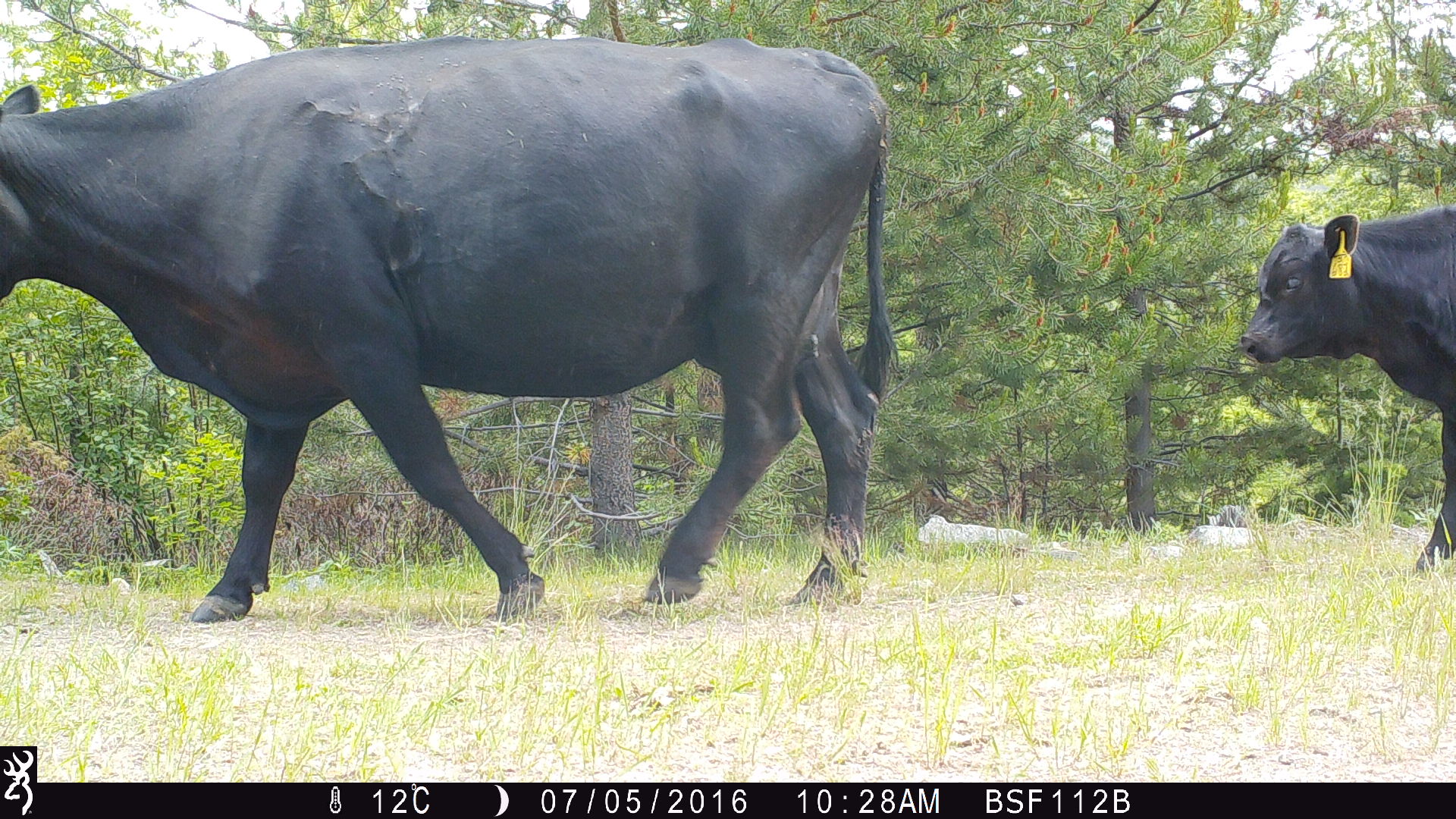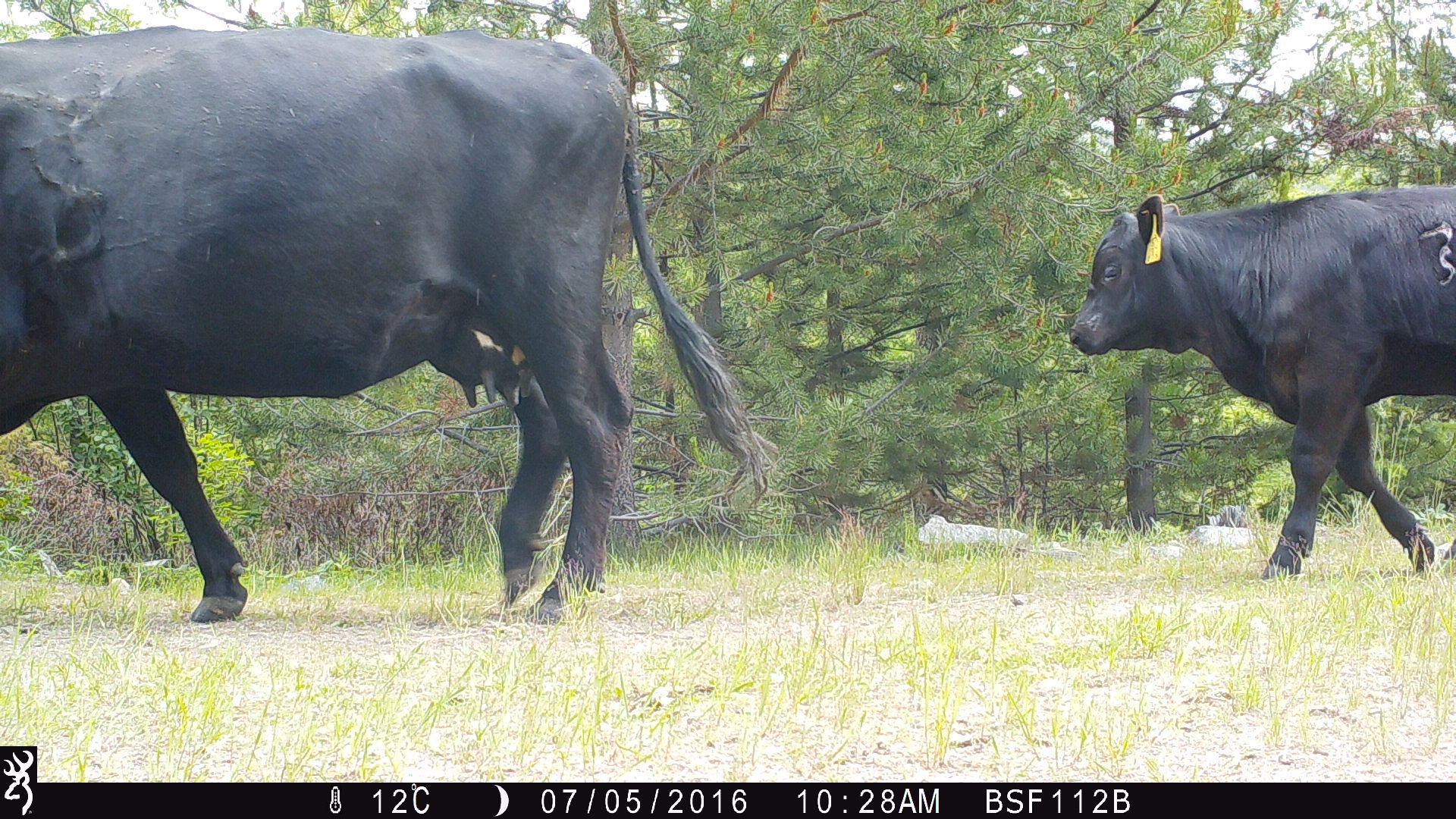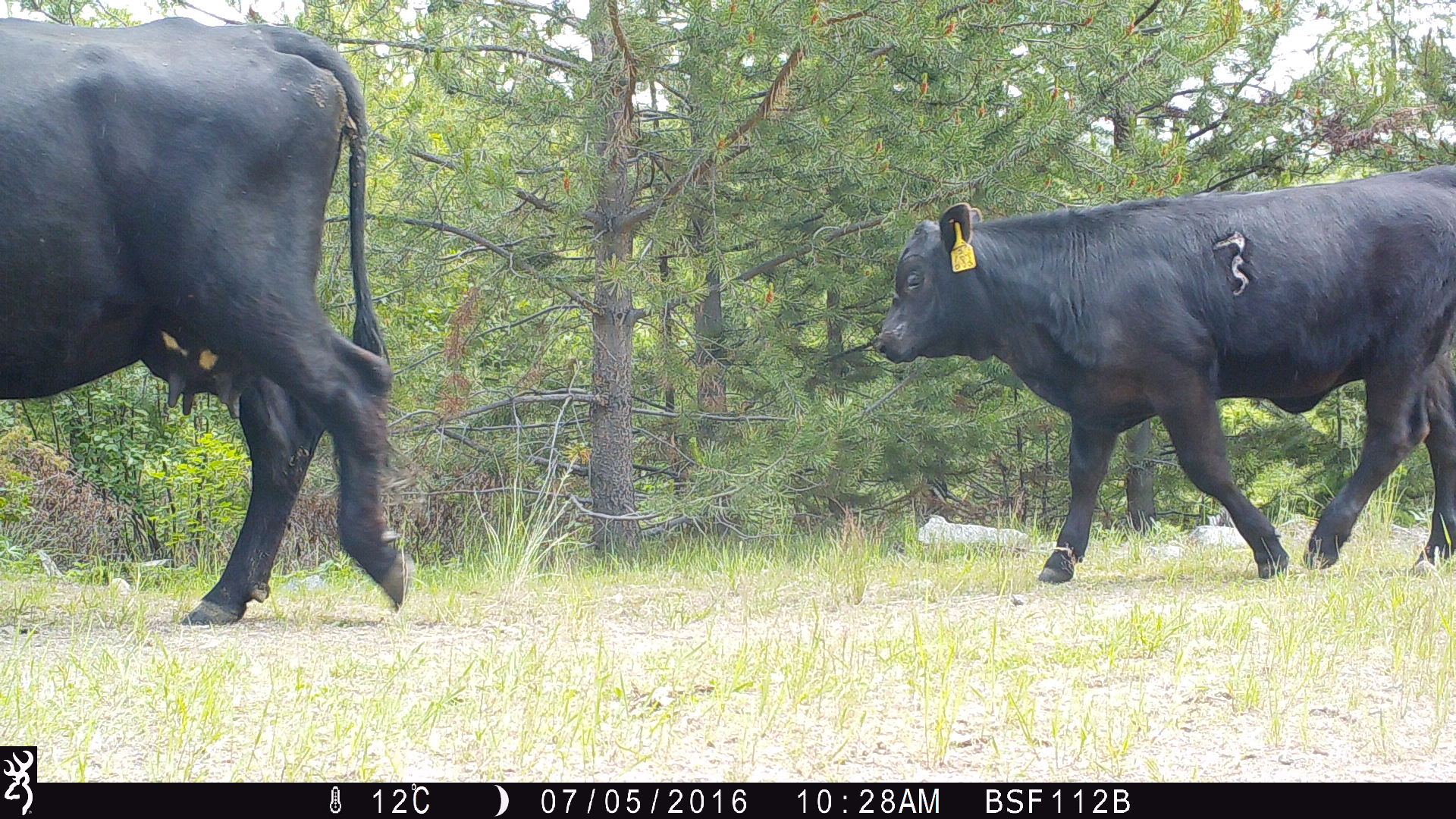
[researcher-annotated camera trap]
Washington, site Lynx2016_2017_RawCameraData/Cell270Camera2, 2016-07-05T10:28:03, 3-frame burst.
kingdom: Animalia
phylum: Chordata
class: Mammalia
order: Artiodactyla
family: Bovidae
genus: Bos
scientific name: Bos taurus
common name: domestic cattle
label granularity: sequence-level